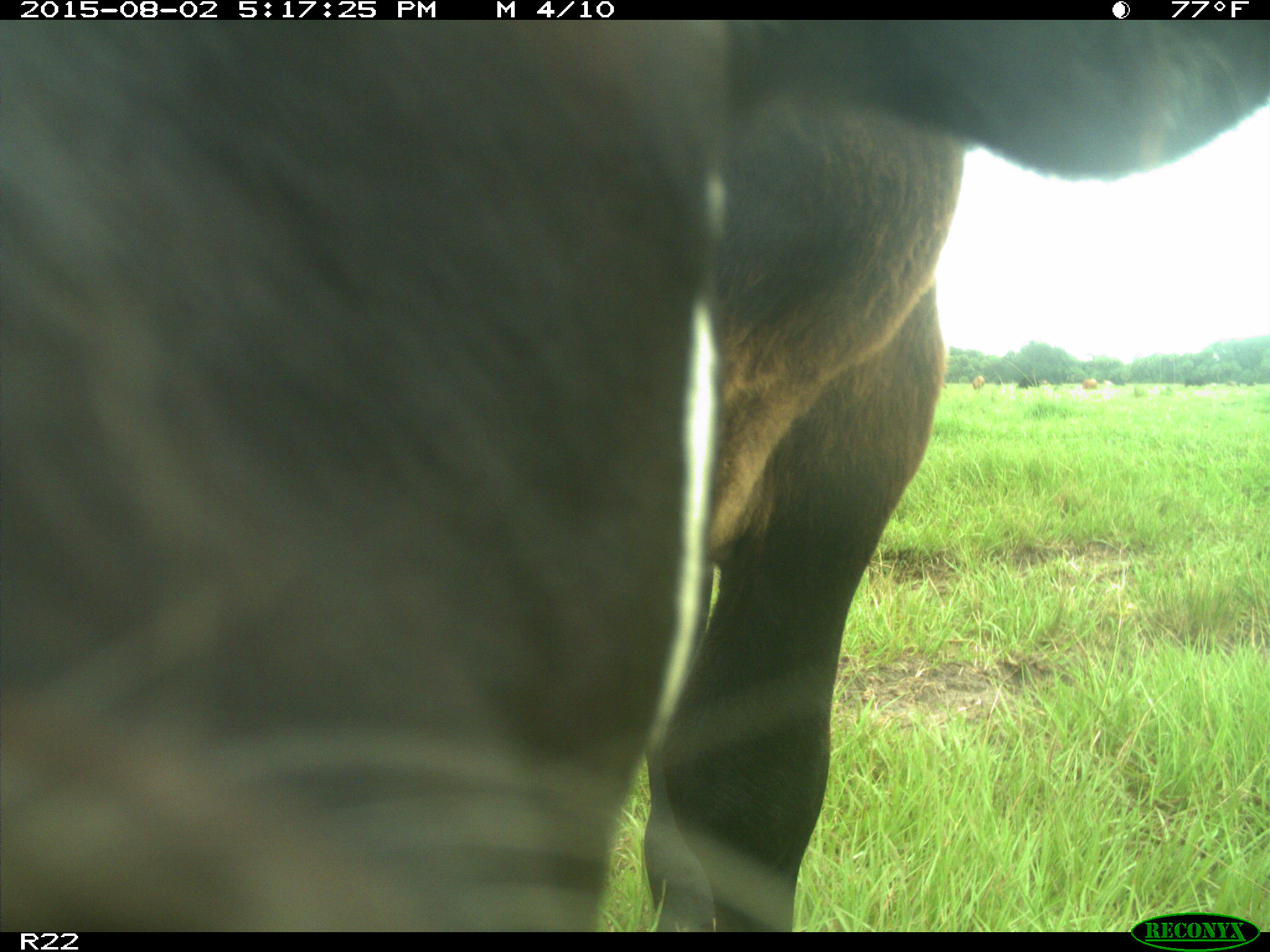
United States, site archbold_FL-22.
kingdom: Animalia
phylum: Chordata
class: Mammalia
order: Artiodactyla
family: Bovidae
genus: Bos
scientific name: Bos taurus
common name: domestic cow